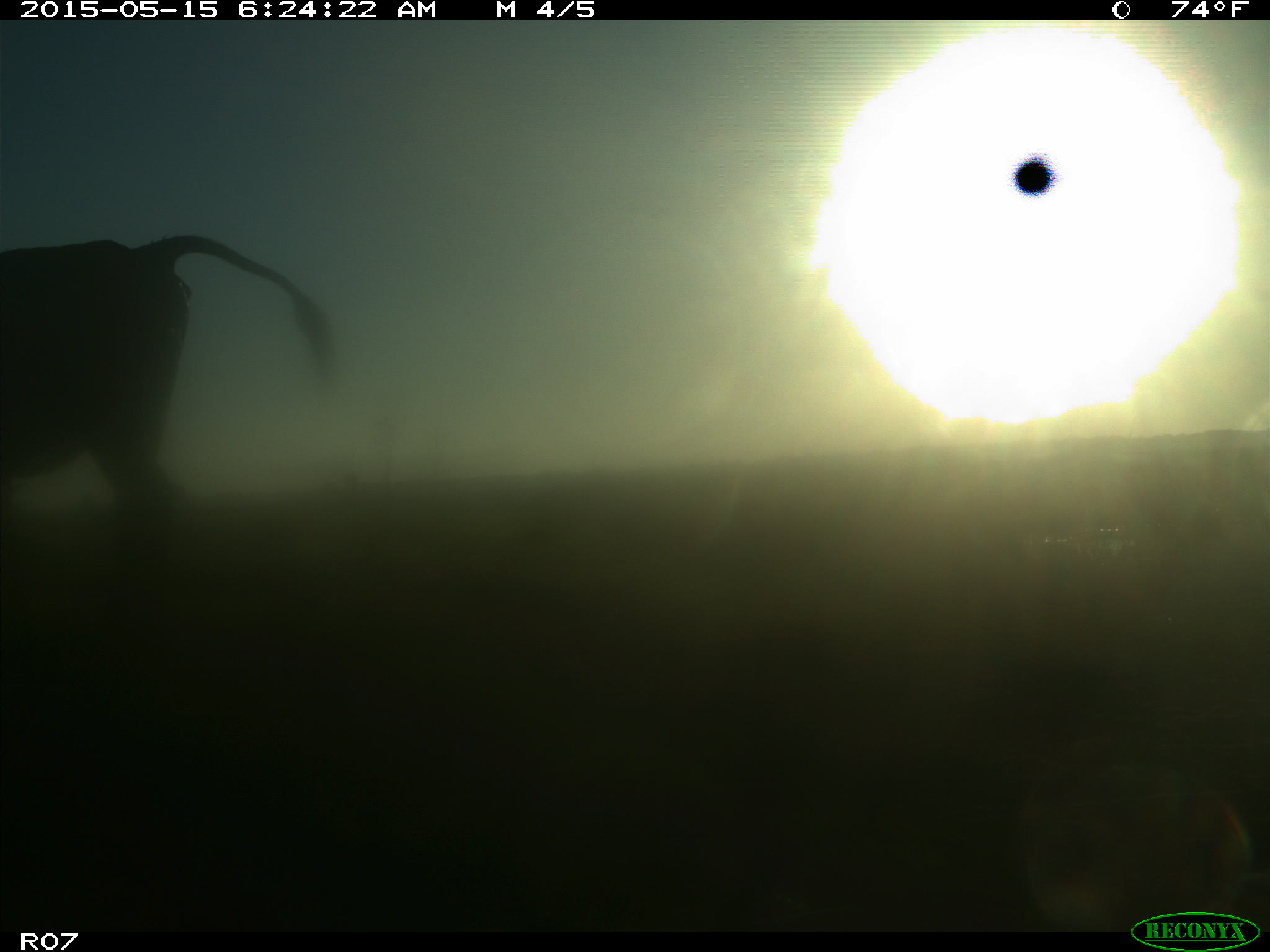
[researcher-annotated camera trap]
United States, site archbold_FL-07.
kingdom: Animalia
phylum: Chordata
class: Mammalia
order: Artiodactyla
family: Bovidae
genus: Bos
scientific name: Bos taurus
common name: domestic cow